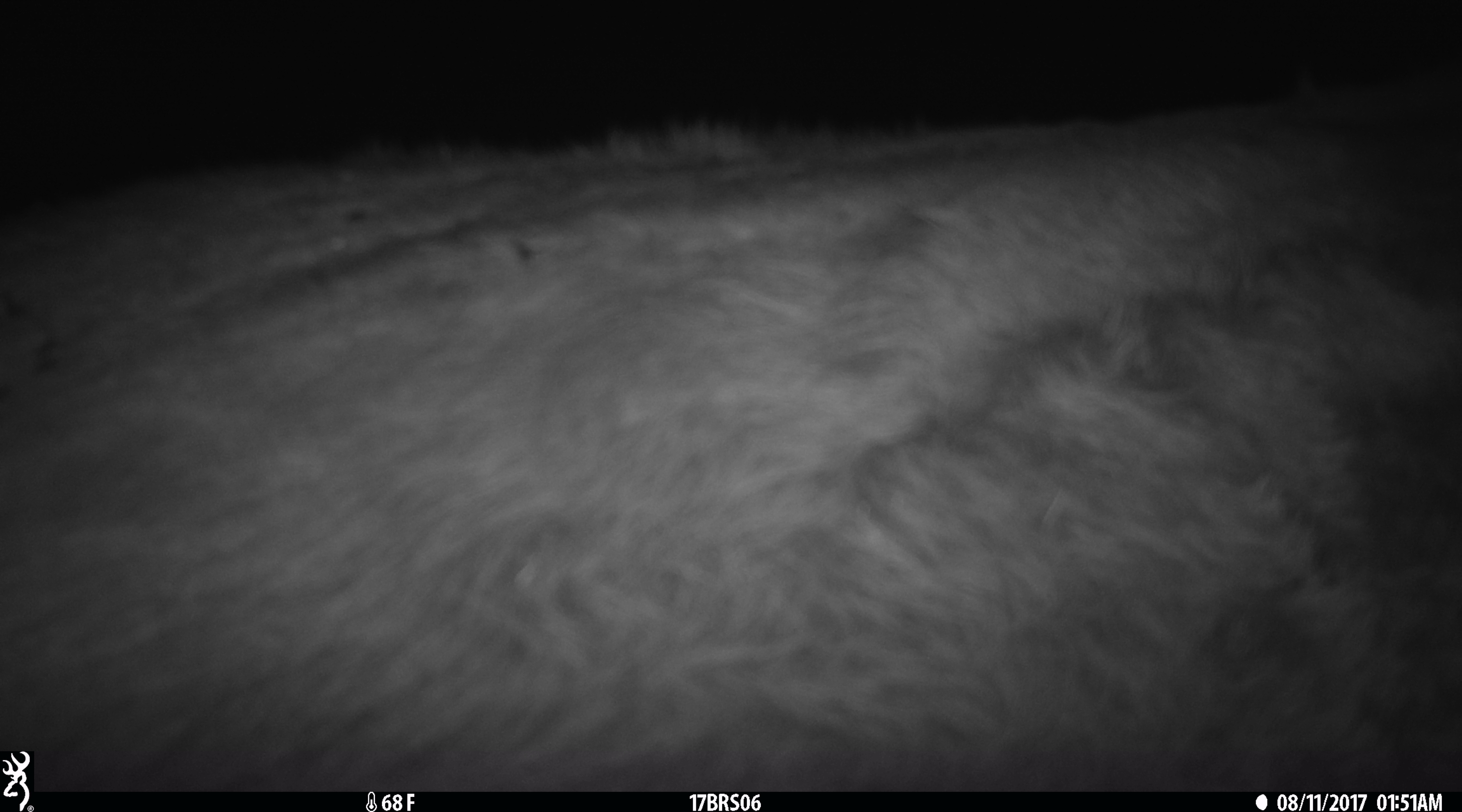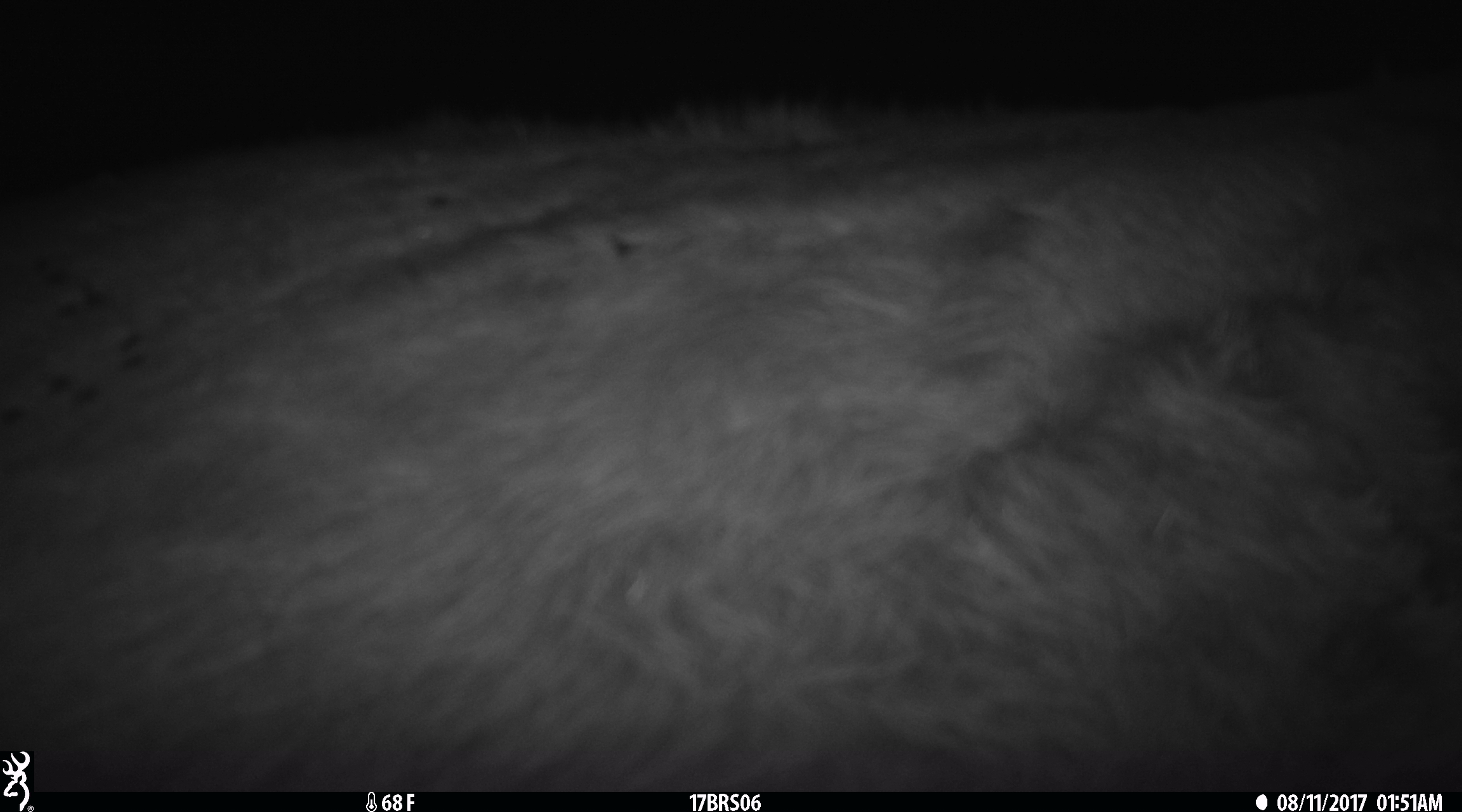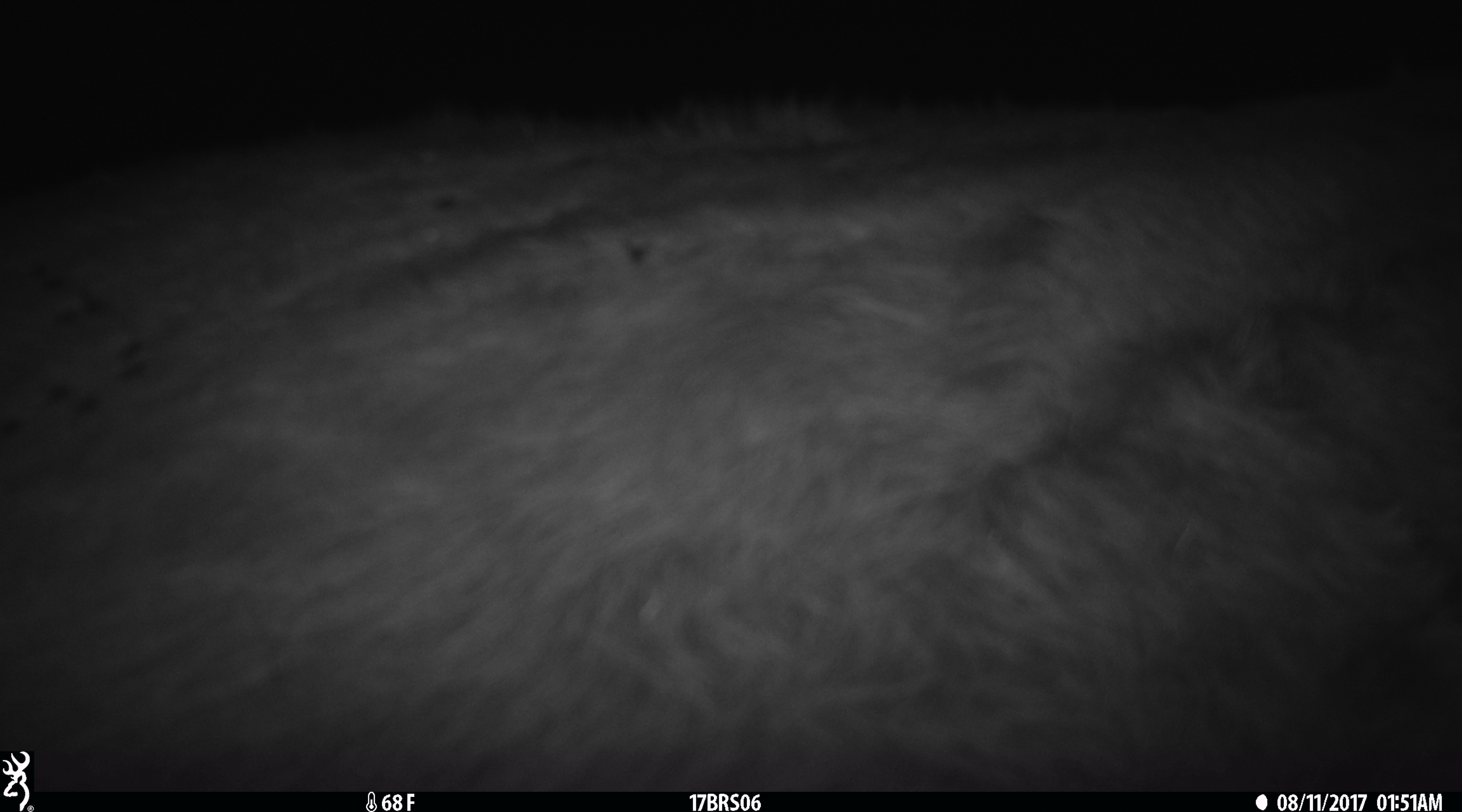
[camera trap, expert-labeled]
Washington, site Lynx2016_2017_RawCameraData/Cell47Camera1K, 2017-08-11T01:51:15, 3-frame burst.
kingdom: Animalia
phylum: Chordata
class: Mammalia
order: Artiodactyla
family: Bovidae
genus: Bos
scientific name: Bos taurus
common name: domestic cattle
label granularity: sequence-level